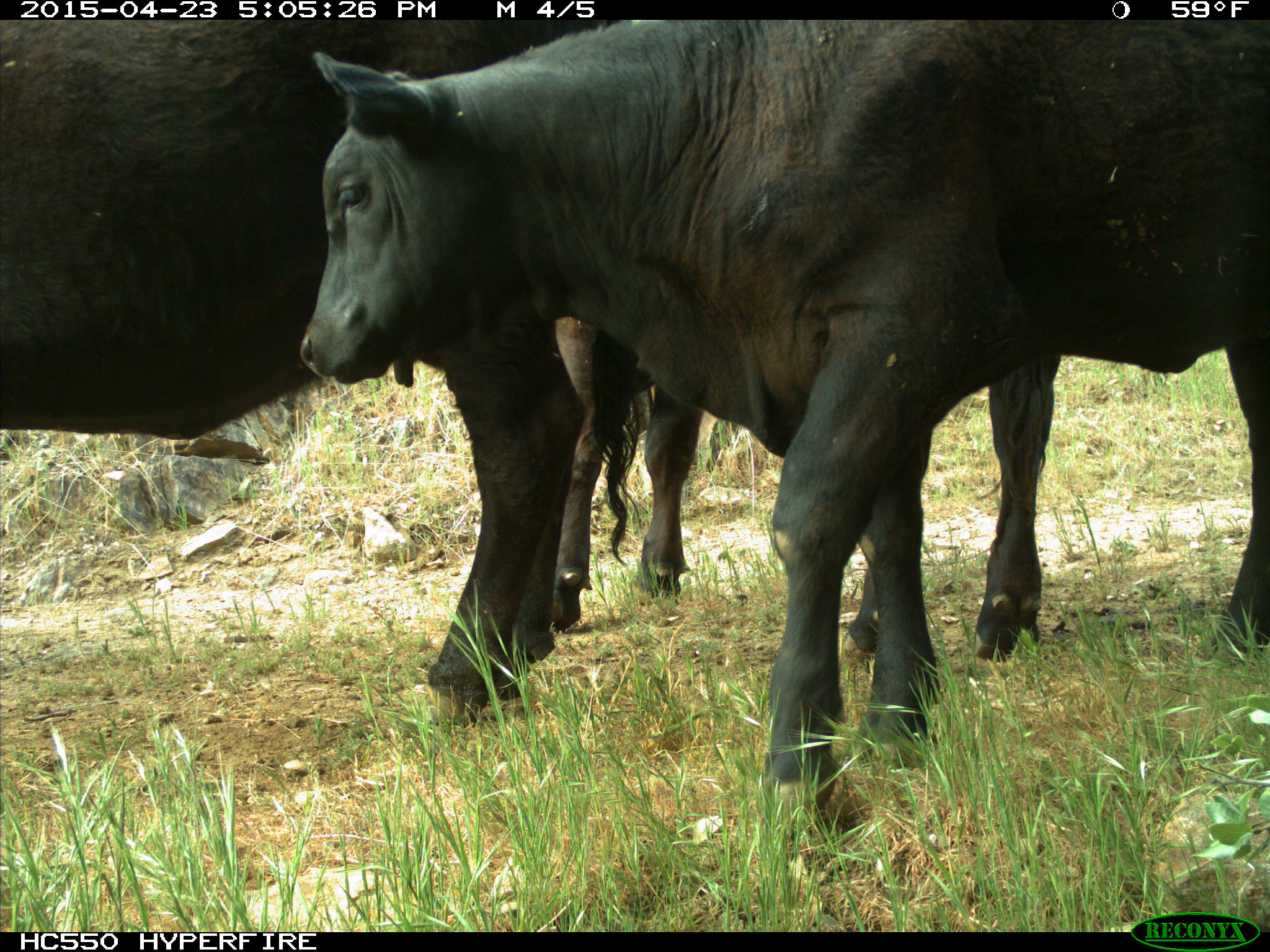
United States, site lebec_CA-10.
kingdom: Animalia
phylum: Chordata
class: Mammalia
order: Artiodactyla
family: Bovidae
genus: Bos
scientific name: Bos taurus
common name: domestic cow